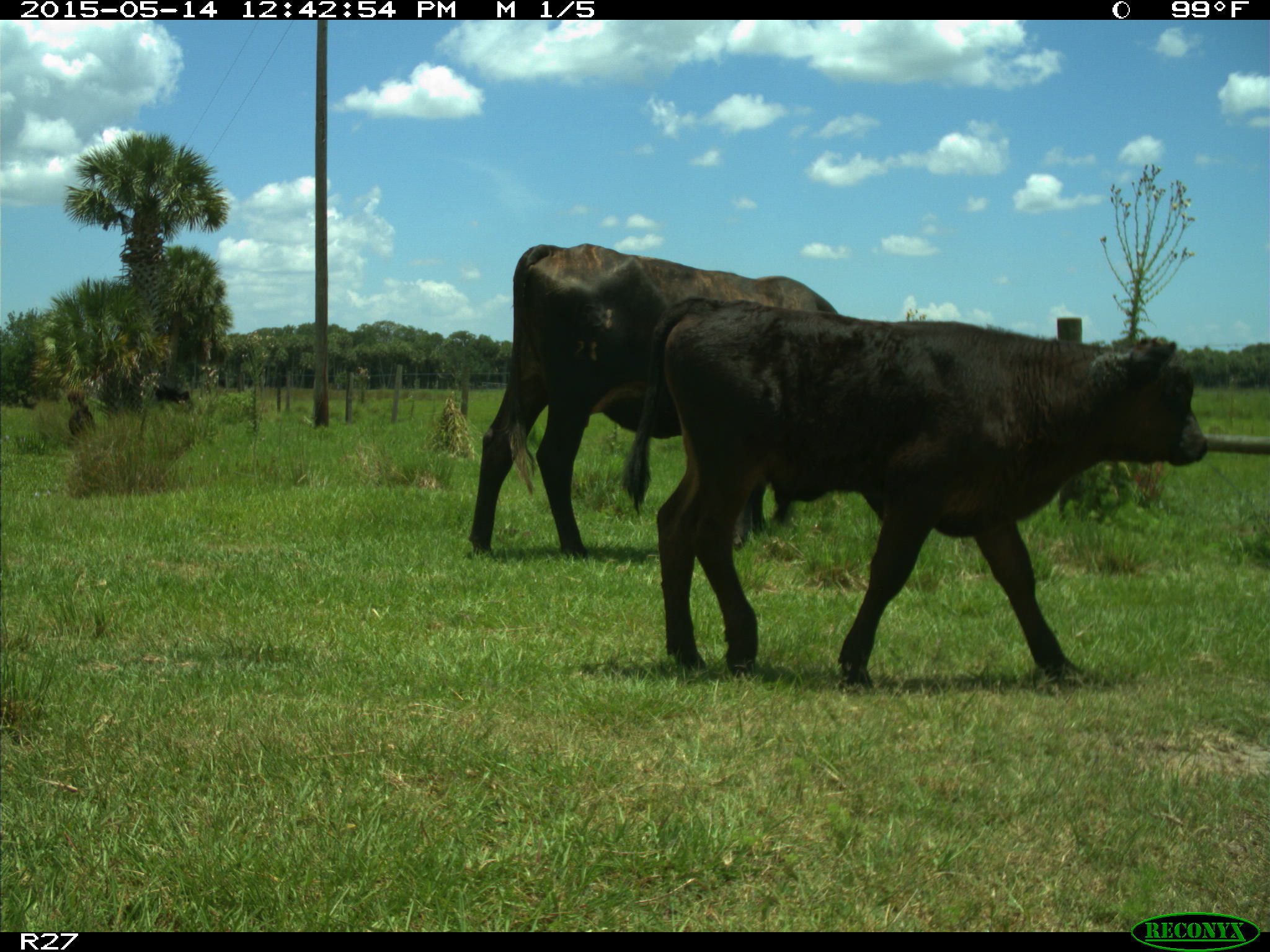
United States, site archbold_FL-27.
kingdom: Animalia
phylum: Chordata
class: Mammalia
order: Artiodactyla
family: Bovidae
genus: Bos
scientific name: Bos taurus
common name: domestic cow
Bos taurus (domestic cow).